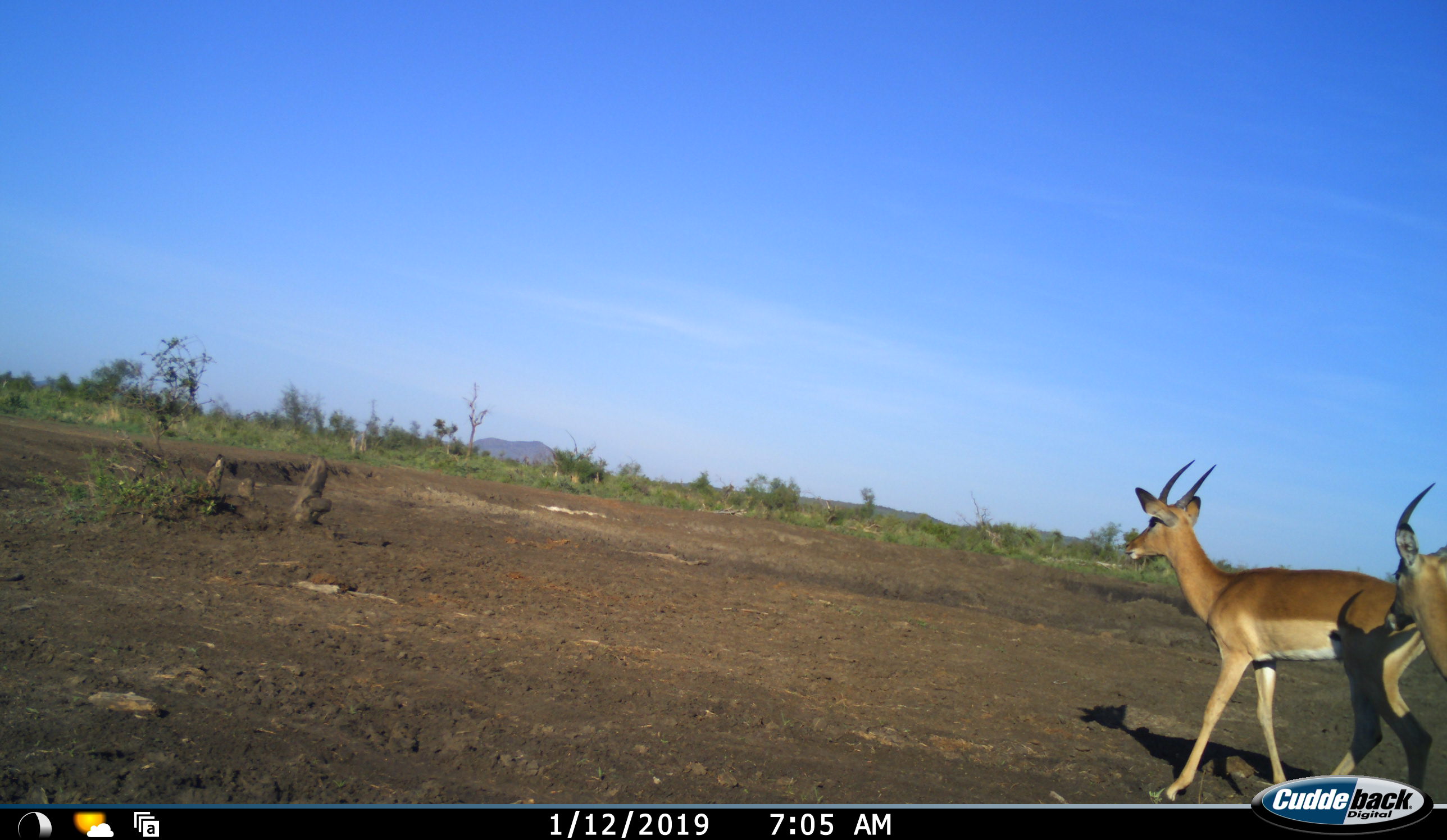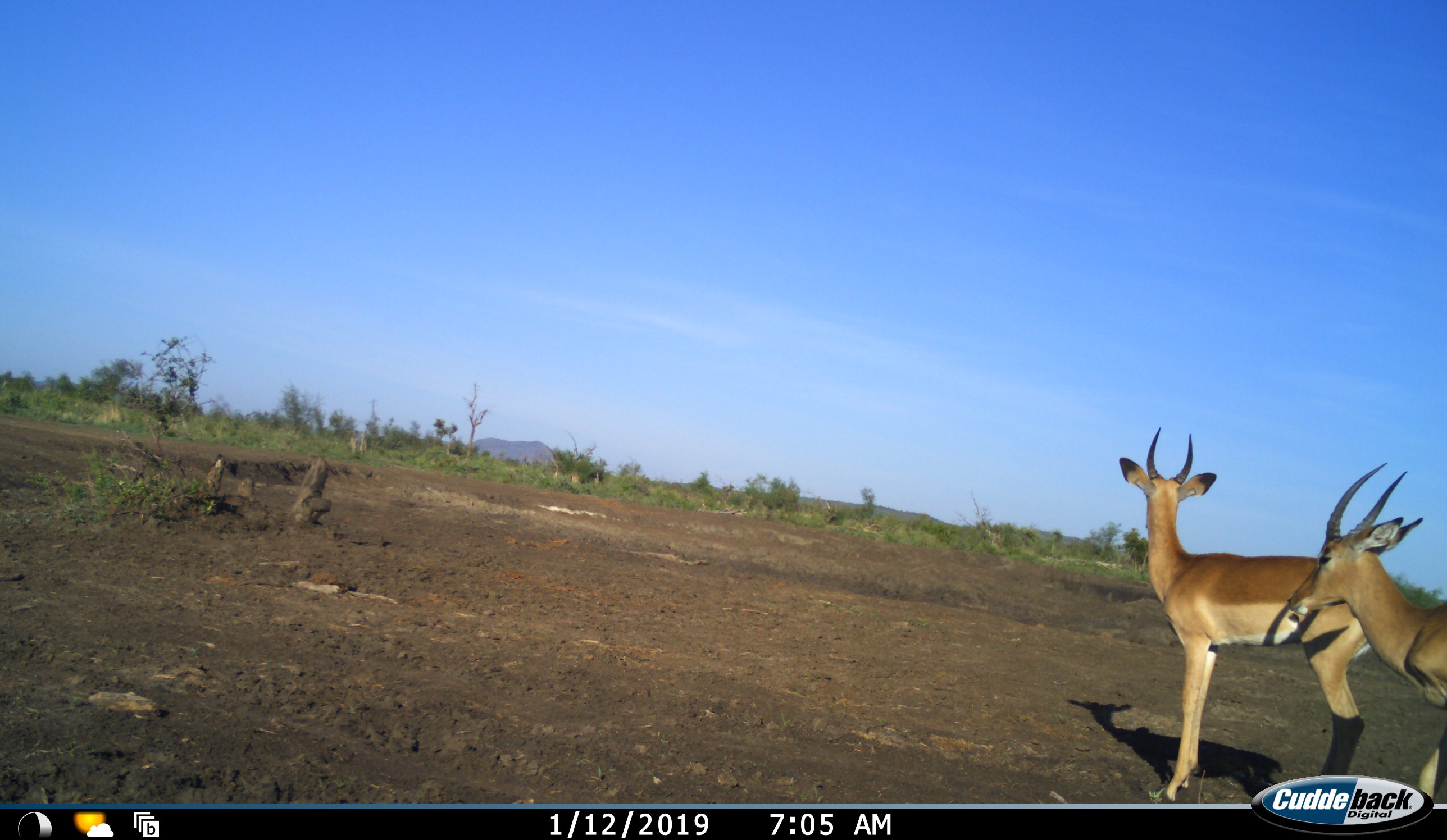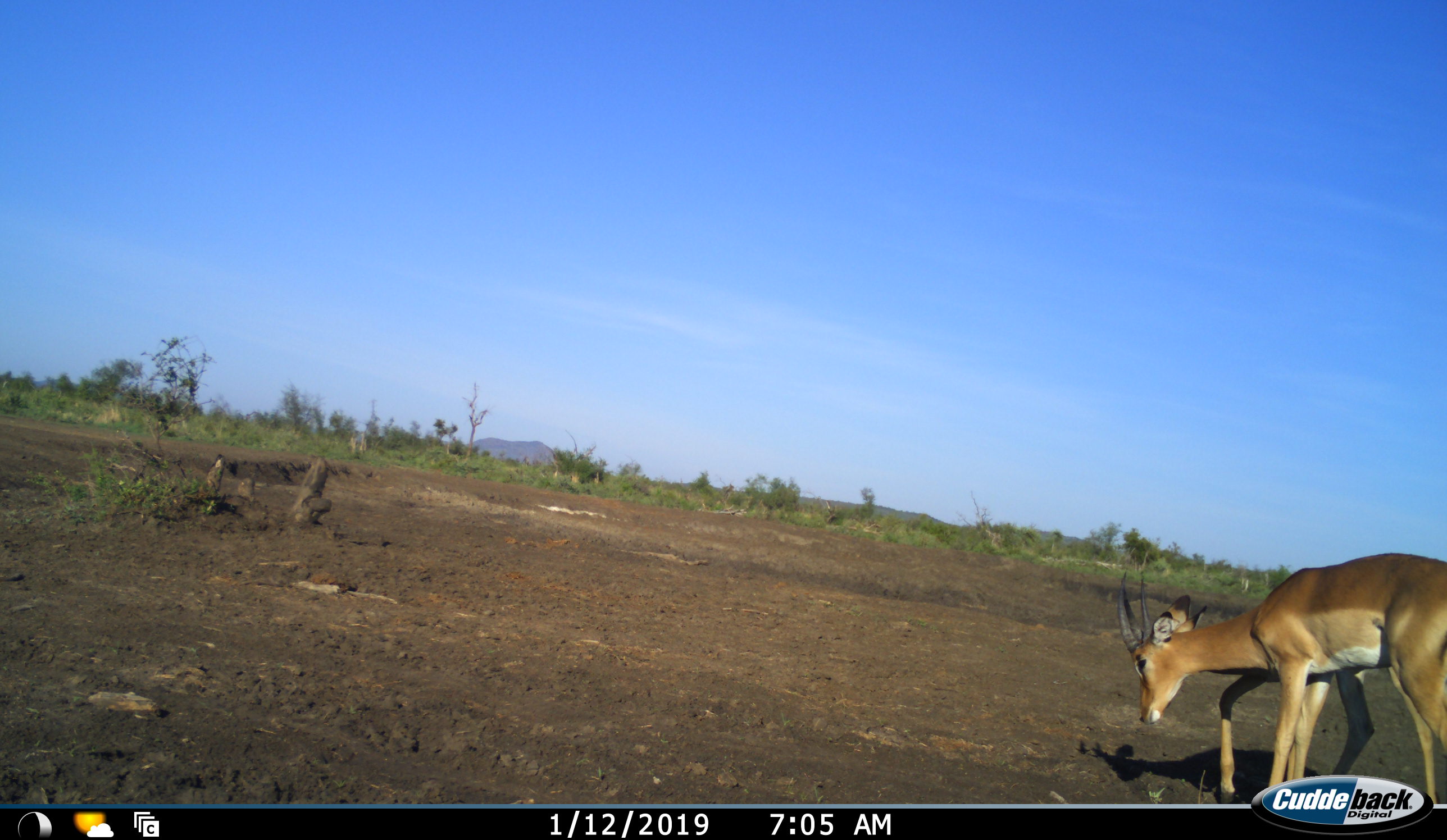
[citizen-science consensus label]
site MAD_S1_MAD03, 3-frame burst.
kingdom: Animalia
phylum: Chordata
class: Mammalia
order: Artiodactyla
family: Bovidae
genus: Aepyceros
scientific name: Aepyceros melampus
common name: impala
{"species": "impala (Aepyceros melampus)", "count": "2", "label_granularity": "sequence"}